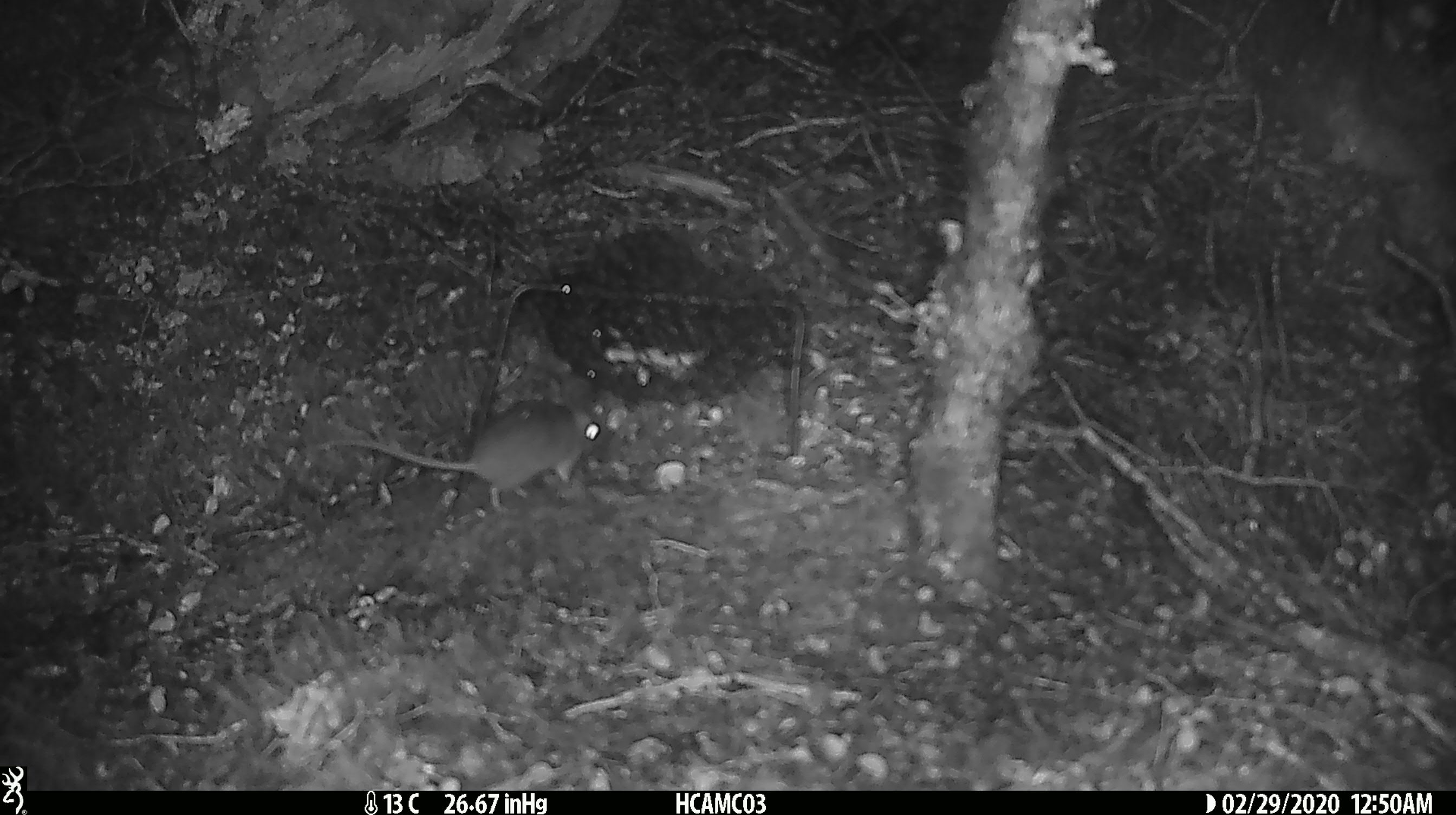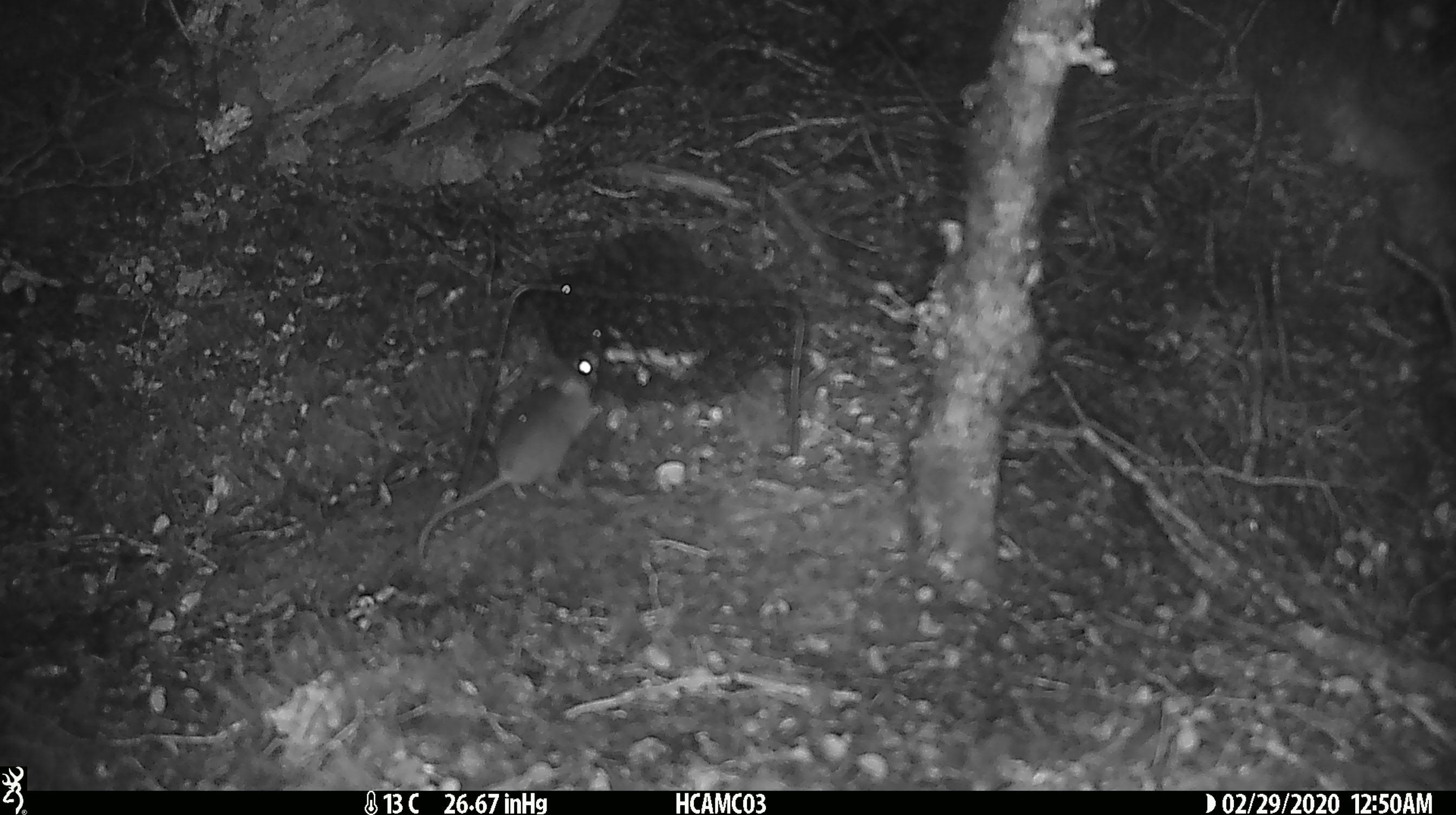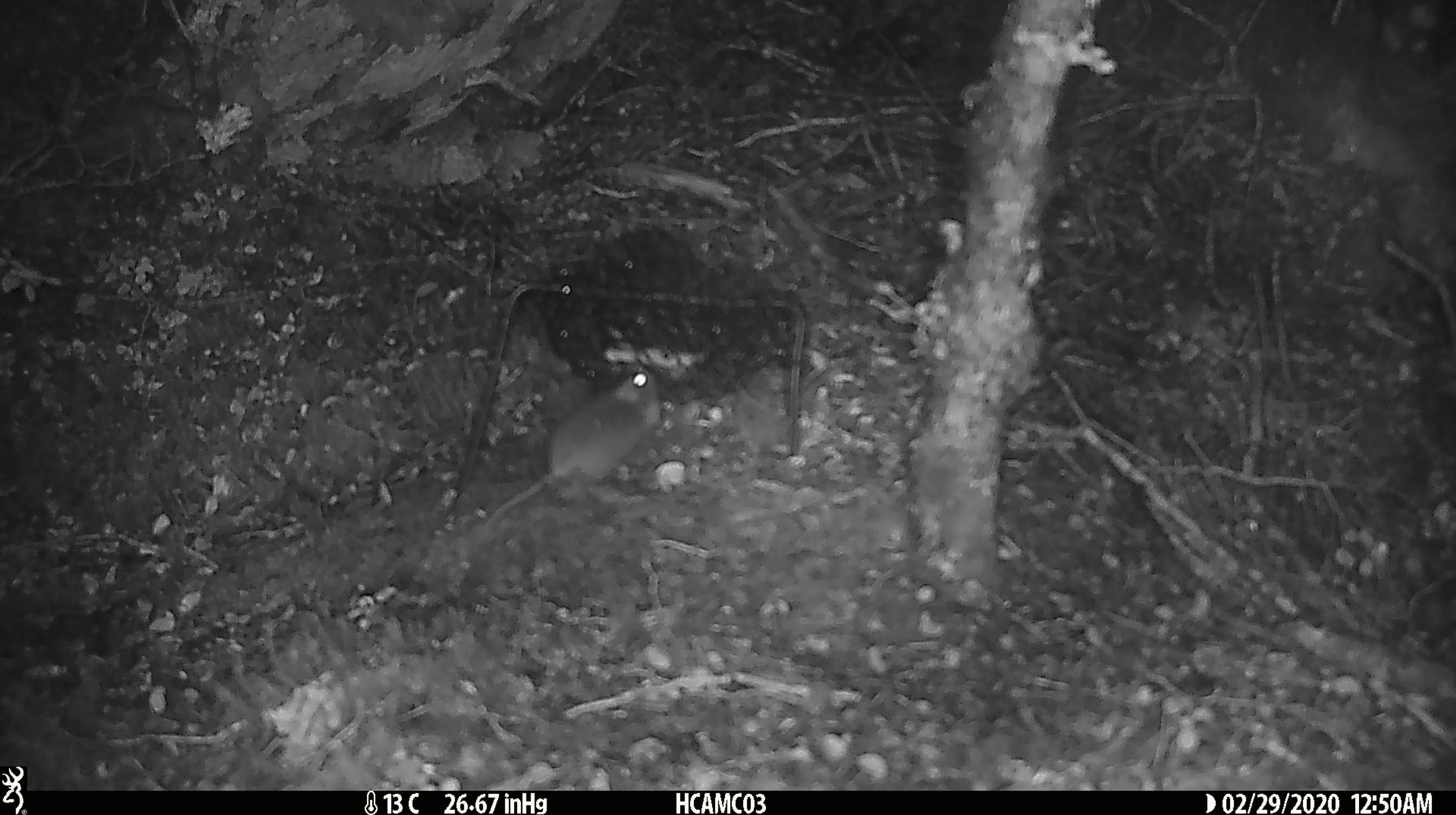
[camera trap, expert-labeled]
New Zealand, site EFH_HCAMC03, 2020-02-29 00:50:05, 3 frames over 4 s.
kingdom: Animalia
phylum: Chordata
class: Mammalia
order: Rodentia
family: Muridae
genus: Mus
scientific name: Mus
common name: mouse